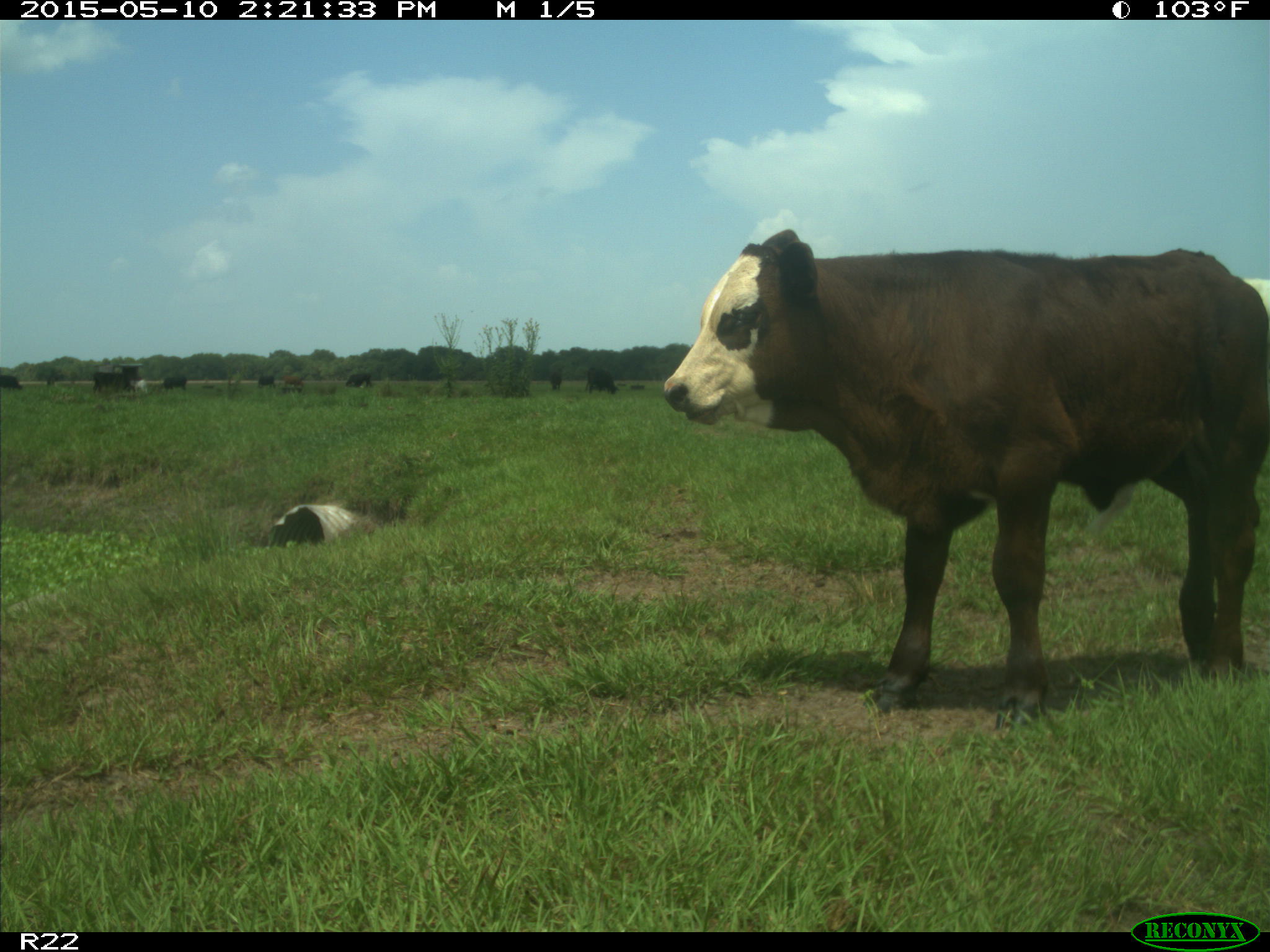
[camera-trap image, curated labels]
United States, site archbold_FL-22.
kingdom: Animalia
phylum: Chordata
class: Mammalia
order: Artiodactyla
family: Bovidae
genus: Bos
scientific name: Bos taurus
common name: domestic cow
Bos taurus (domestic cow).